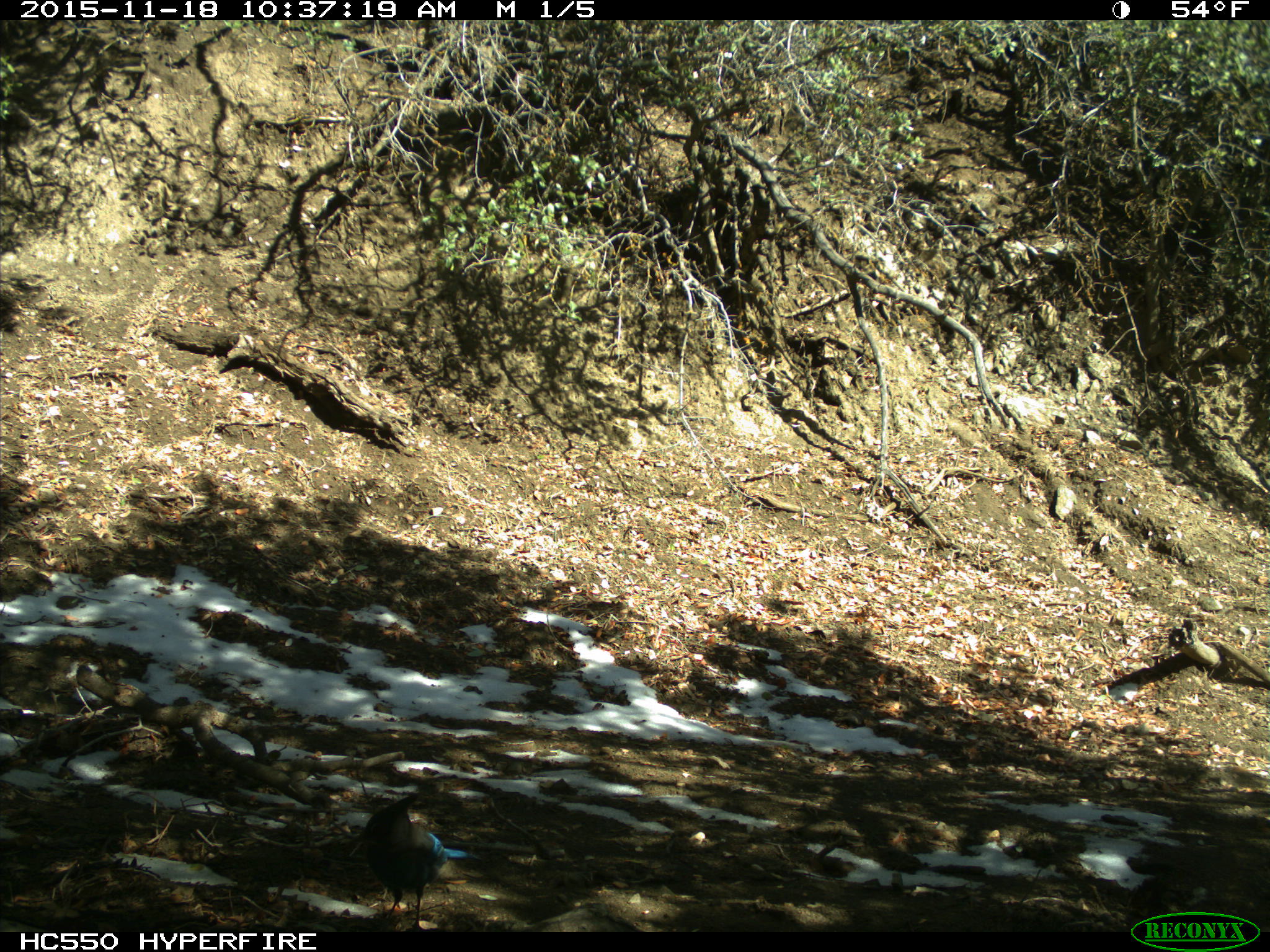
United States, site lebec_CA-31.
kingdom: Animalia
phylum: Chordata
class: Aves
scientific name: Aves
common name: birds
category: unidentified bird